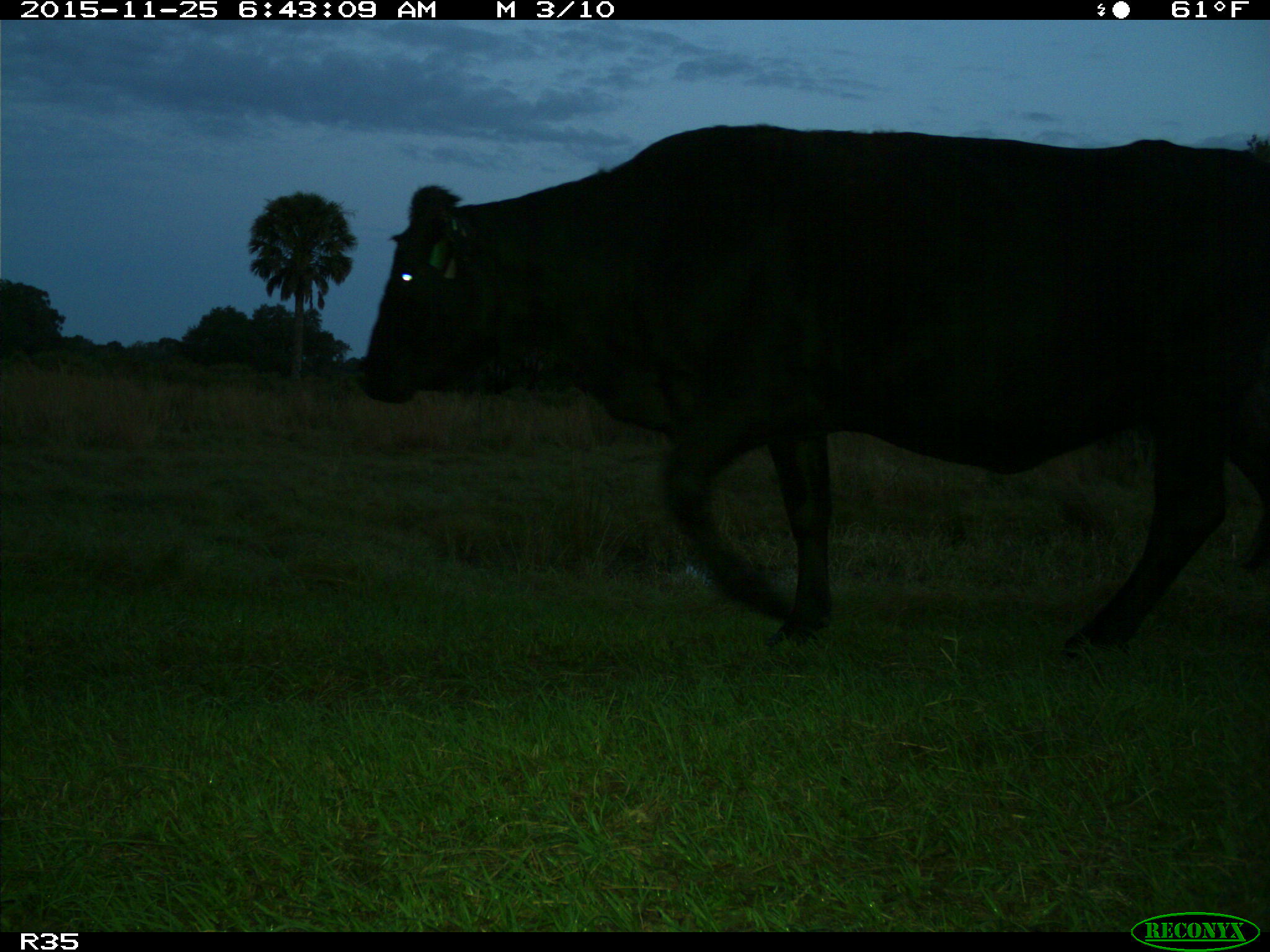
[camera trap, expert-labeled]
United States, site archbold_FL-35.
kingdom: Animalia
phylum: Chordata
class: Mammalia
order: Artiodactyla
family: Bovidae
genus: Bos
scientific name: Bos taurus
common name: domestic cow